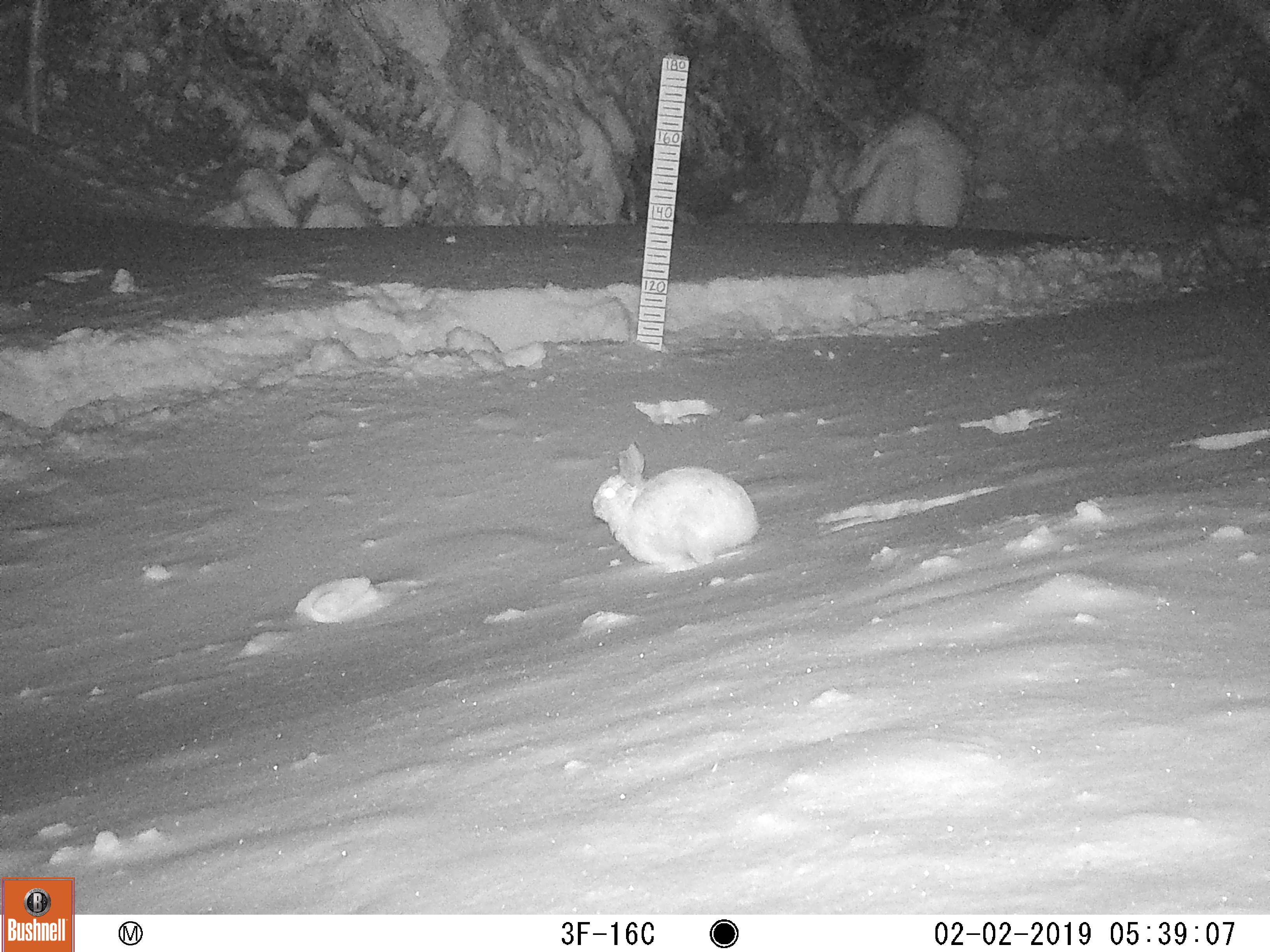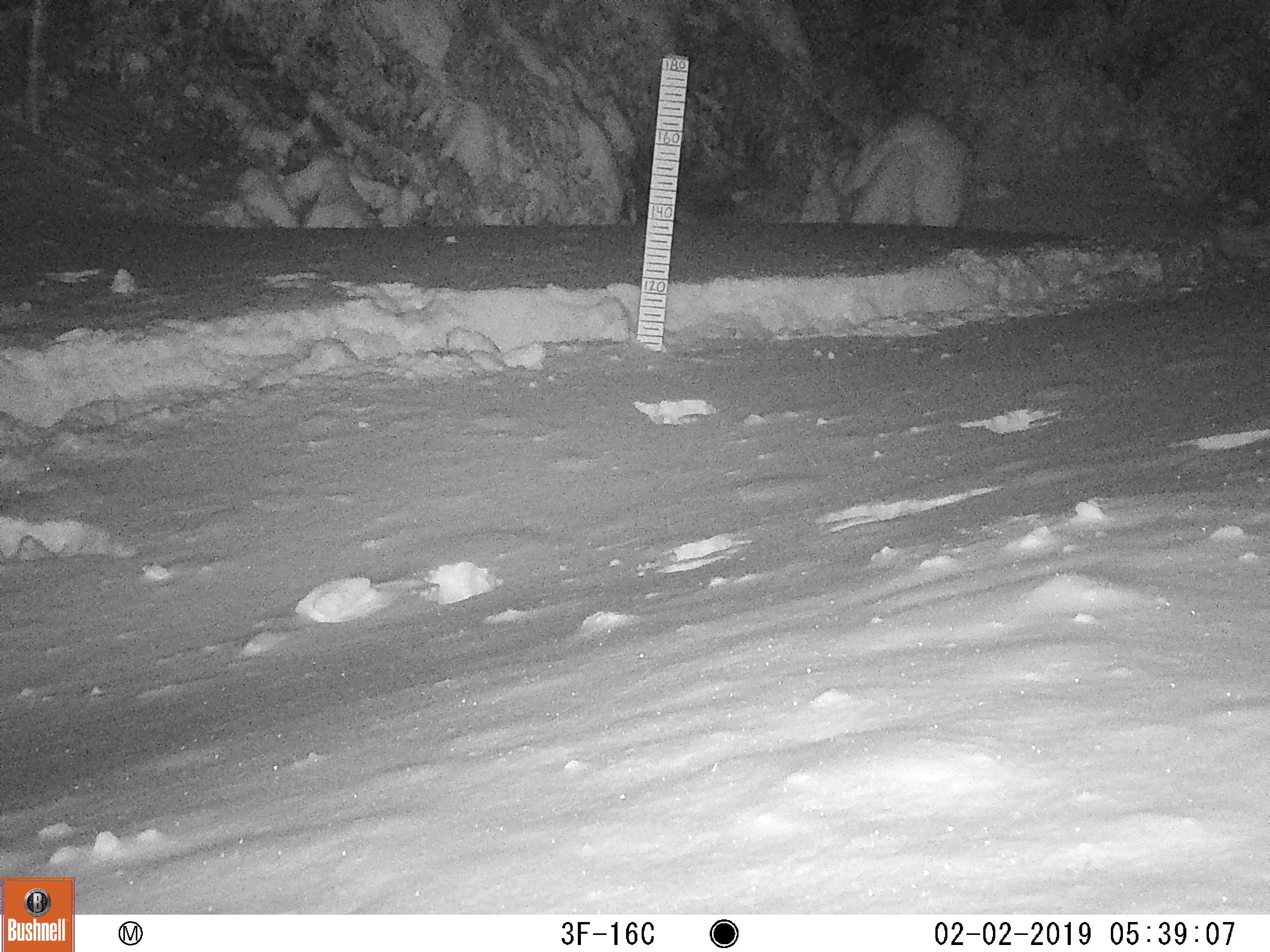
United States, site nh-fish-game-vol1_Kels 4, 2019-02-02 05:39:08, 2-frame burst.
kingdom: Animalia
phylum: Chordata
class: Mammalia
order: Lagomorpha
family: Leporidae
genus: Lepus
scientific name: Lepus americanus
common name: snowshoe hare